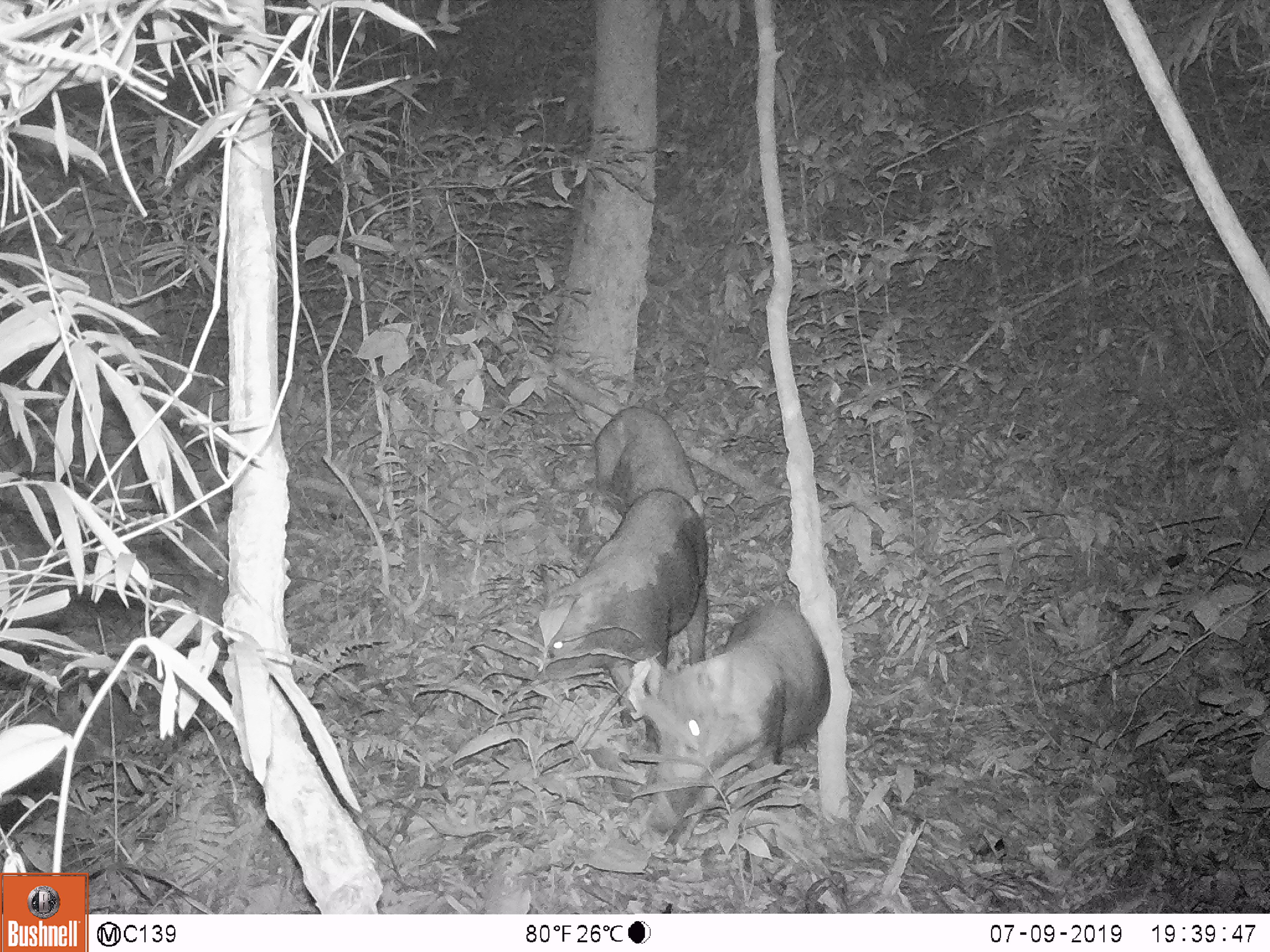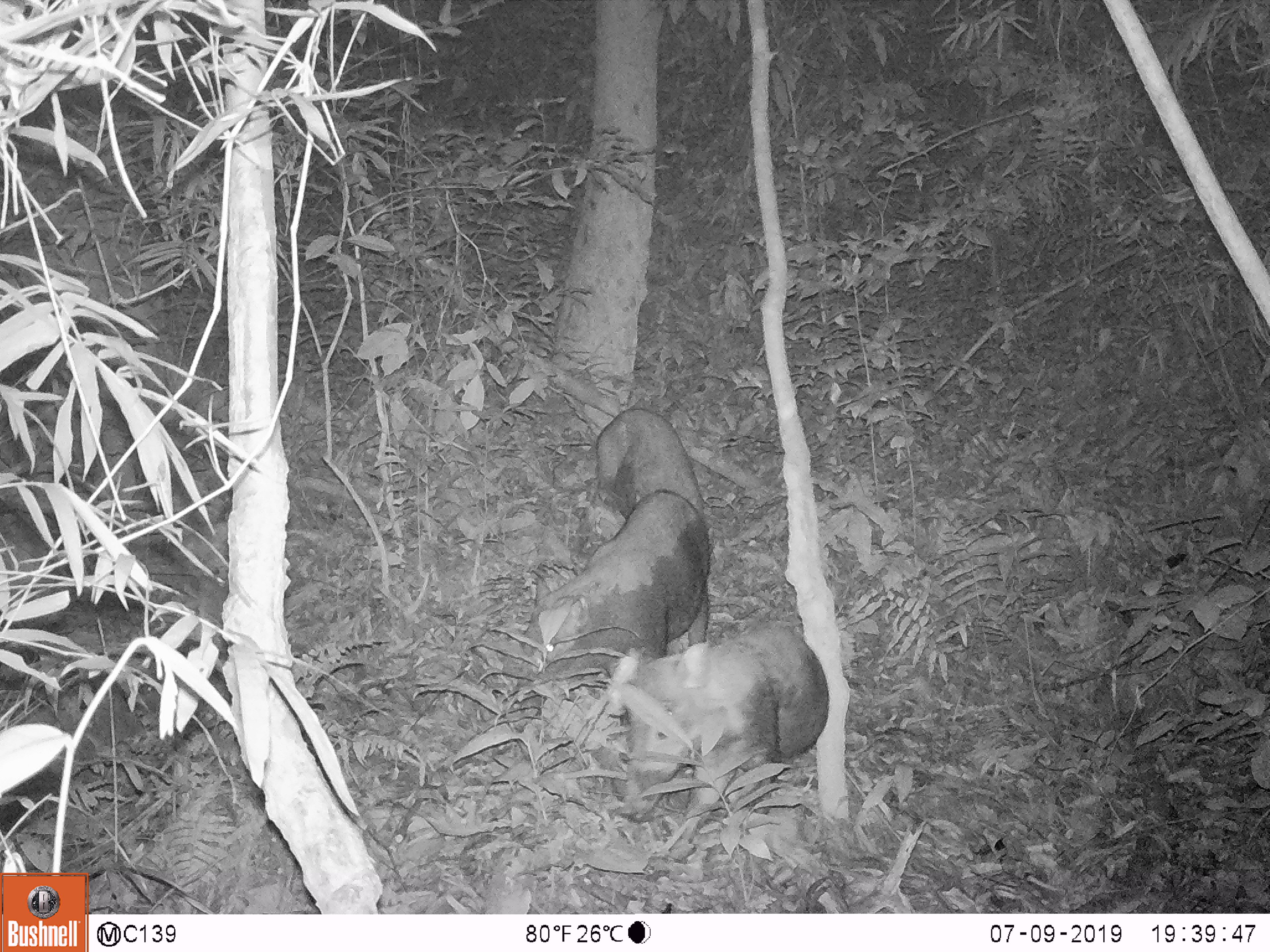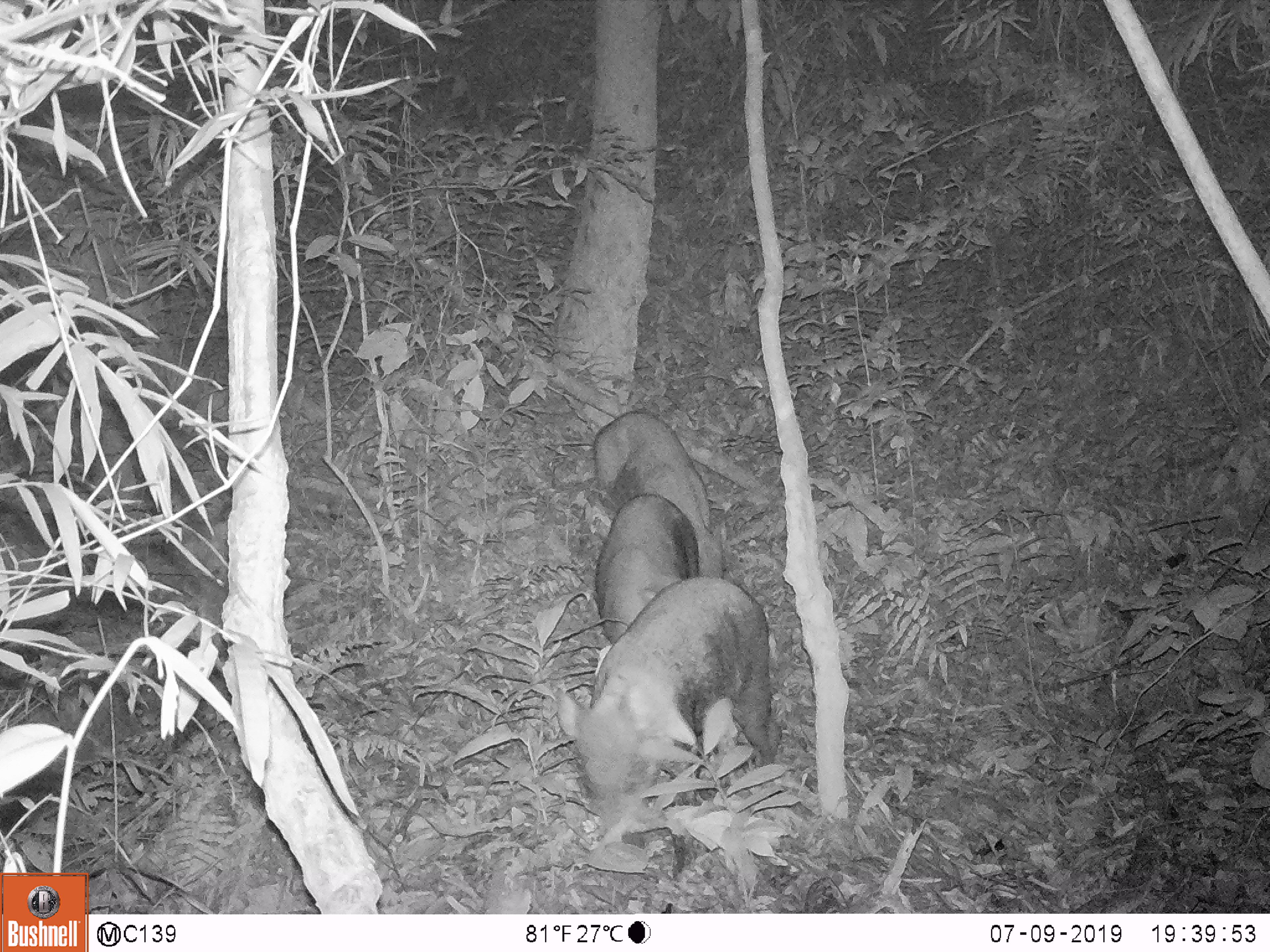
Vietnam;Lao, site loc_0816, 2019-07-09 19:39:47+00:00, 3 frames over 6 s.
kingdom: Animalia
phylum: Chordata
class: Mammalia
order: Artiodactyla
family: Suidae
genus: Sus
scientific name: Sus scrofa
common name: eurasian wild pig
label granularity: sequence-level